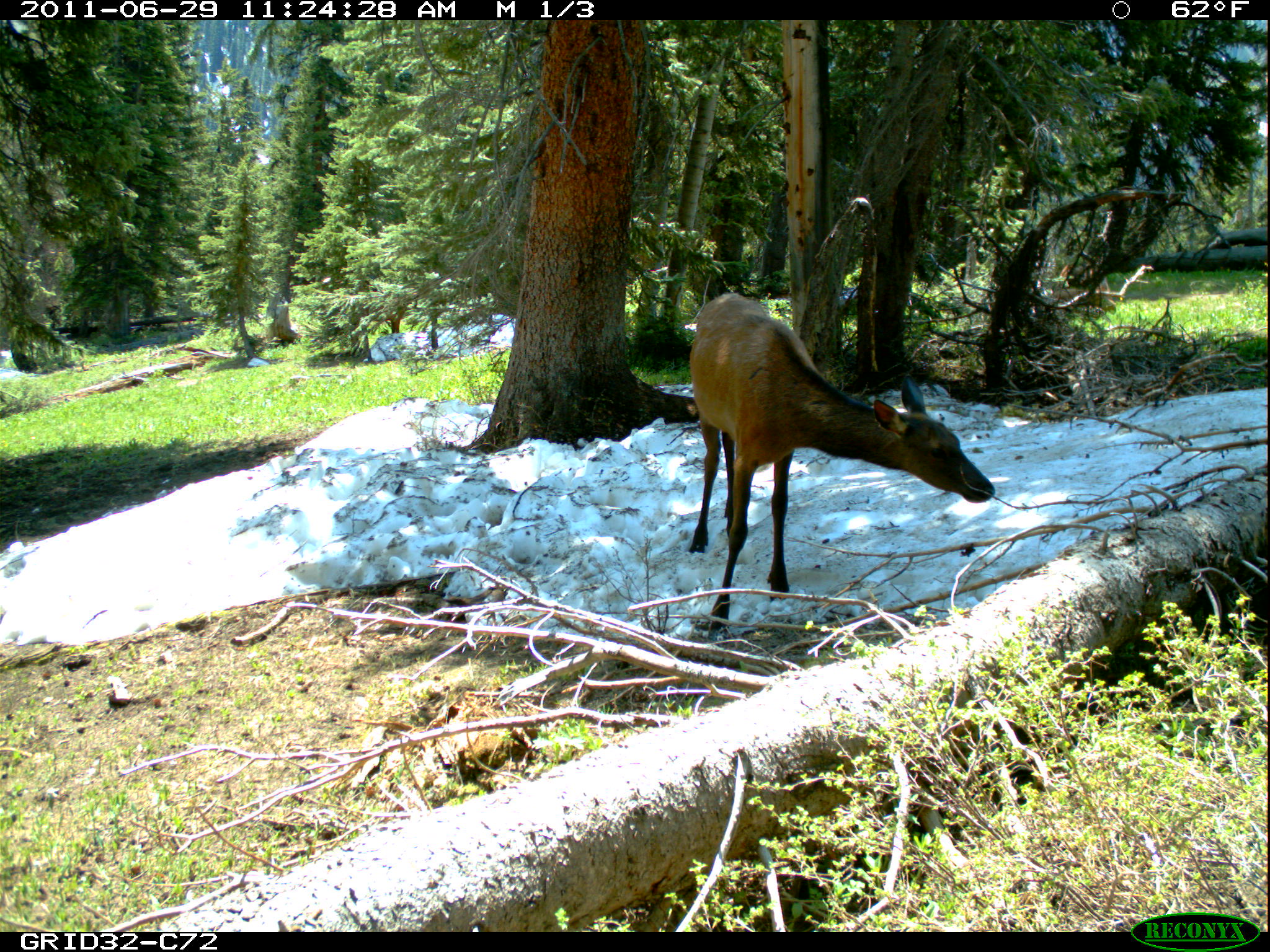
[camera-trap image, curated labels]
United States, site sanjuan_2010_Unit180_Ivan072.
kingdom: Animalia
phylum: Chordata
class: Mammalia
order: Artiodactyla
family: Cervidae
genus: Cervus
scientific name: Cervus elaphus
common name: red deer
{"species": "Cervus elaphus (red deer)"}